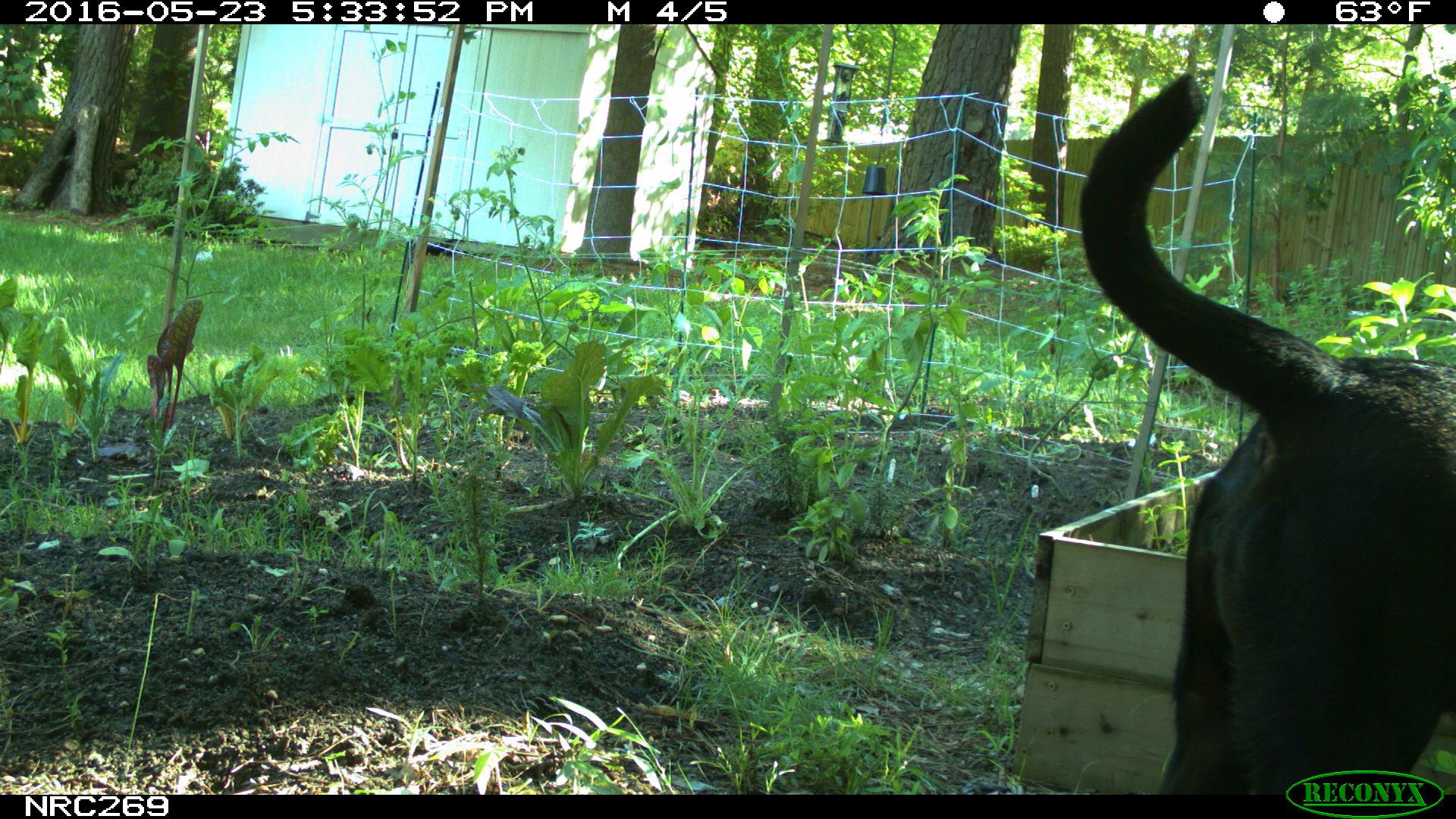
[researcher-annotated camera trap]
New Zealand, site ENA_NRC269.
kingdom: Animalia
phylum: Chordata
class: Mammalia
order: Carnivora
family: Canidae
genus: Canis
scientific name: Canis familiaris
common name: domestic dog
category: dog